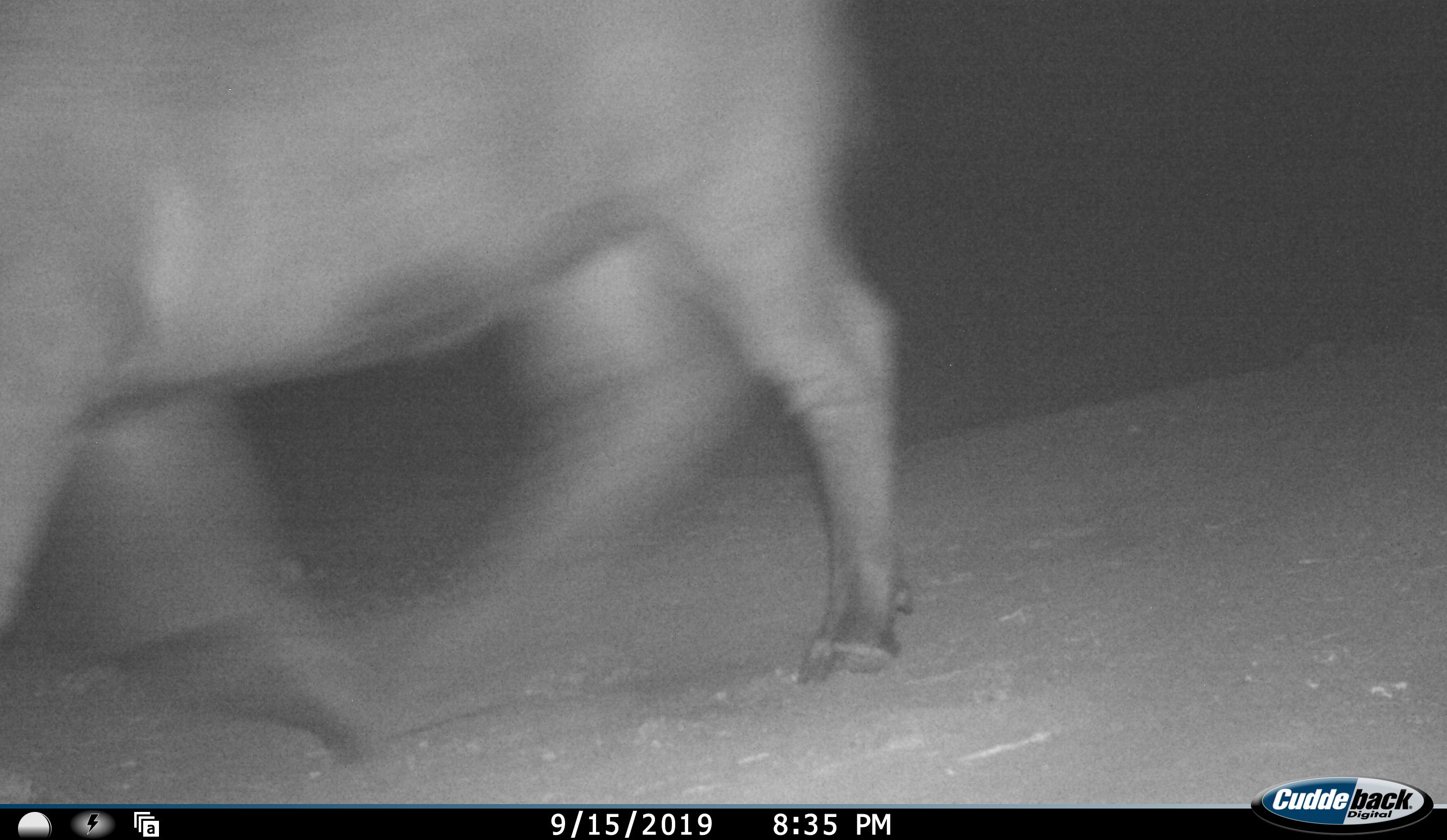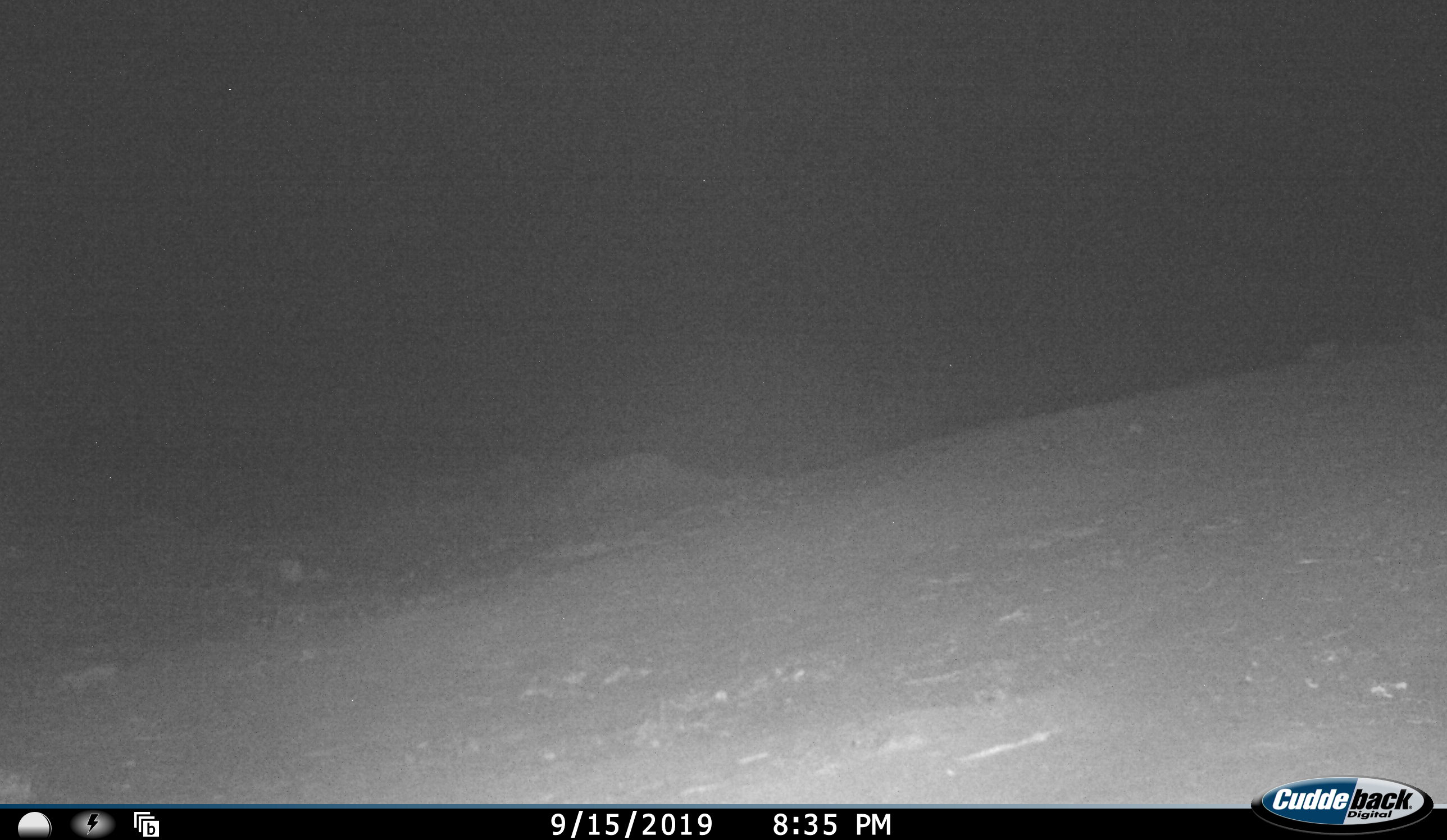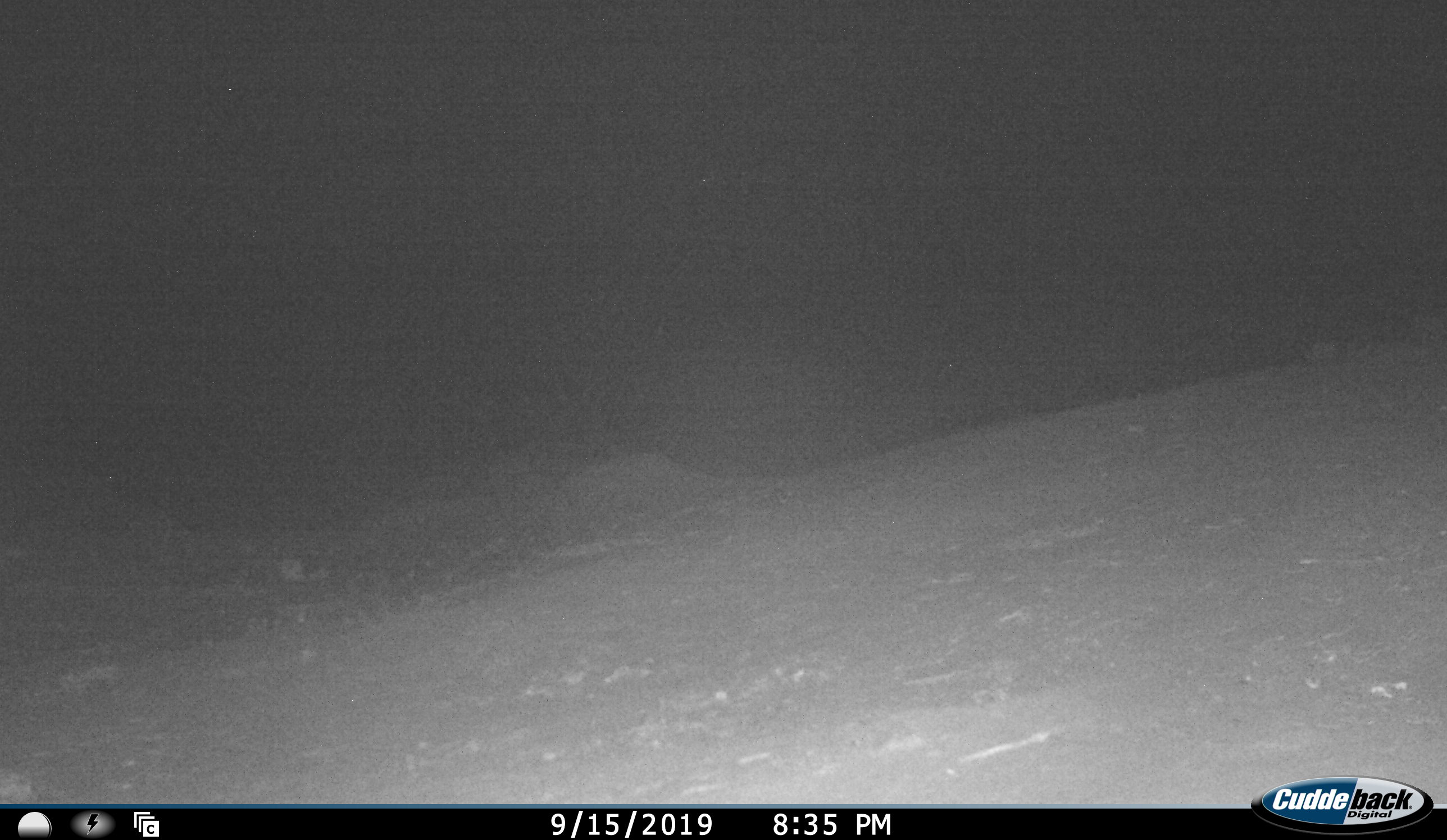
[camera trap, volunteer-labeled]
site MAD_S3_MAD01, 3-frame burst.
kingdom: Animalia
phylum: Chordata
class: Mammalia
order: Artiodactyla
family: Bovidae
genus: Syncerus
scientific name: Syncerus caffer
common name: african buffalo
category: buffalo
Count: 1.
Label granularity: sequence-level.